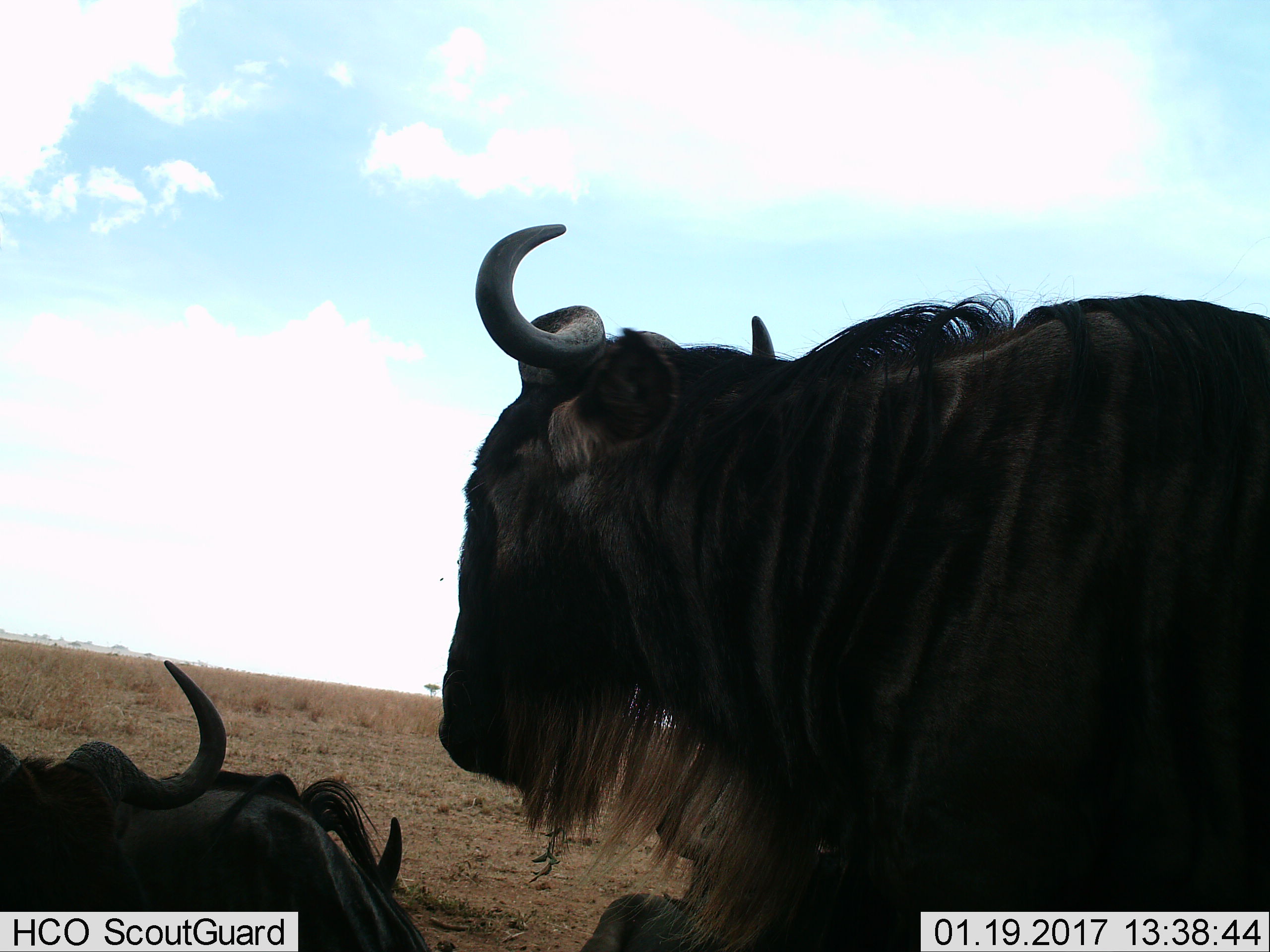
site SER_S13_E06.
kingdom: Animalia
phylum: Chordata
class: Mammalia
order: Artiodactyla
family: Bovidae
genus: Connochaetes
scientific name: Connochaetes taurinus taurinus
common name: blue wildebeest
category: wildebeestblue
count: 4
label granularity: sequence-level